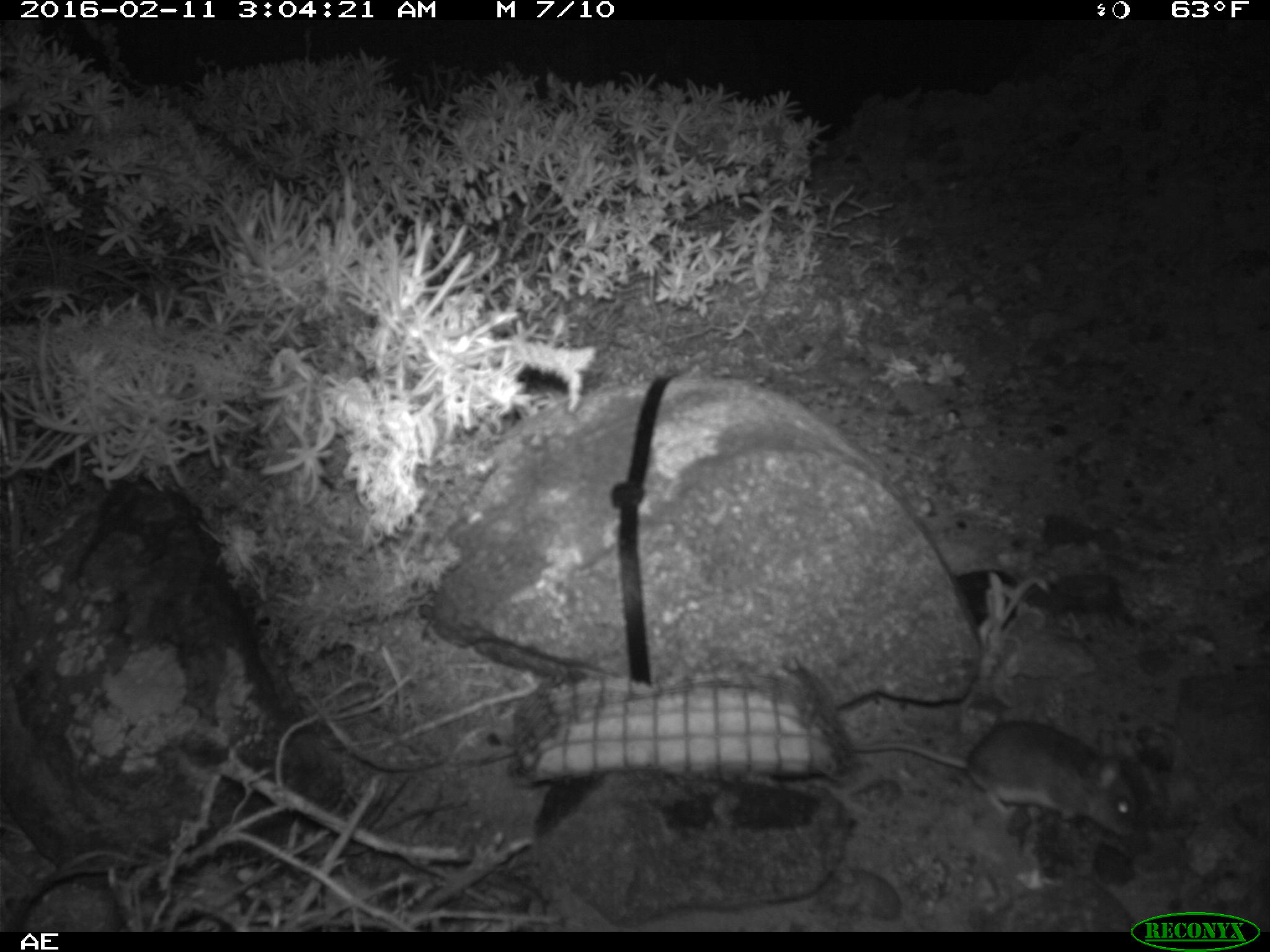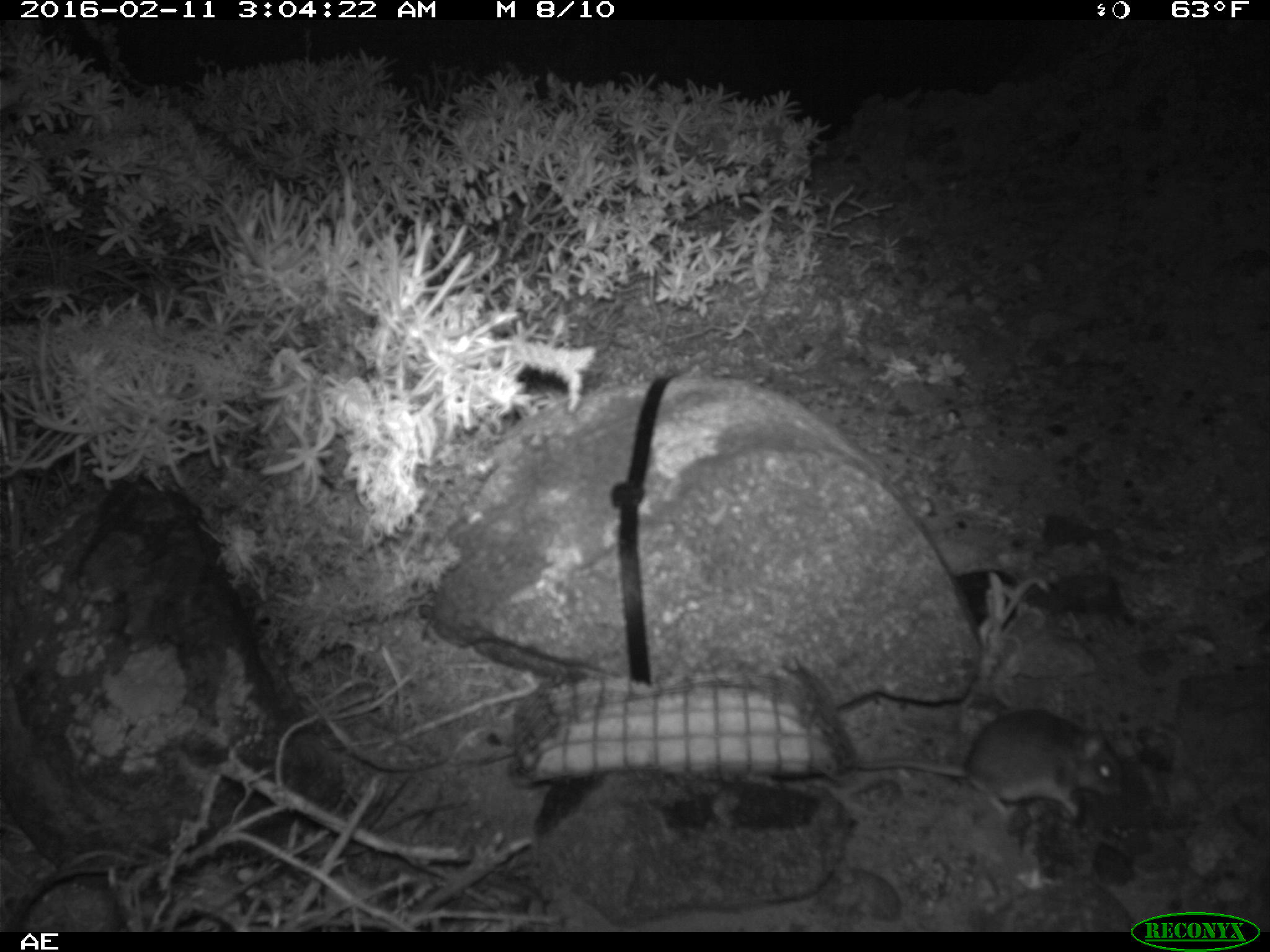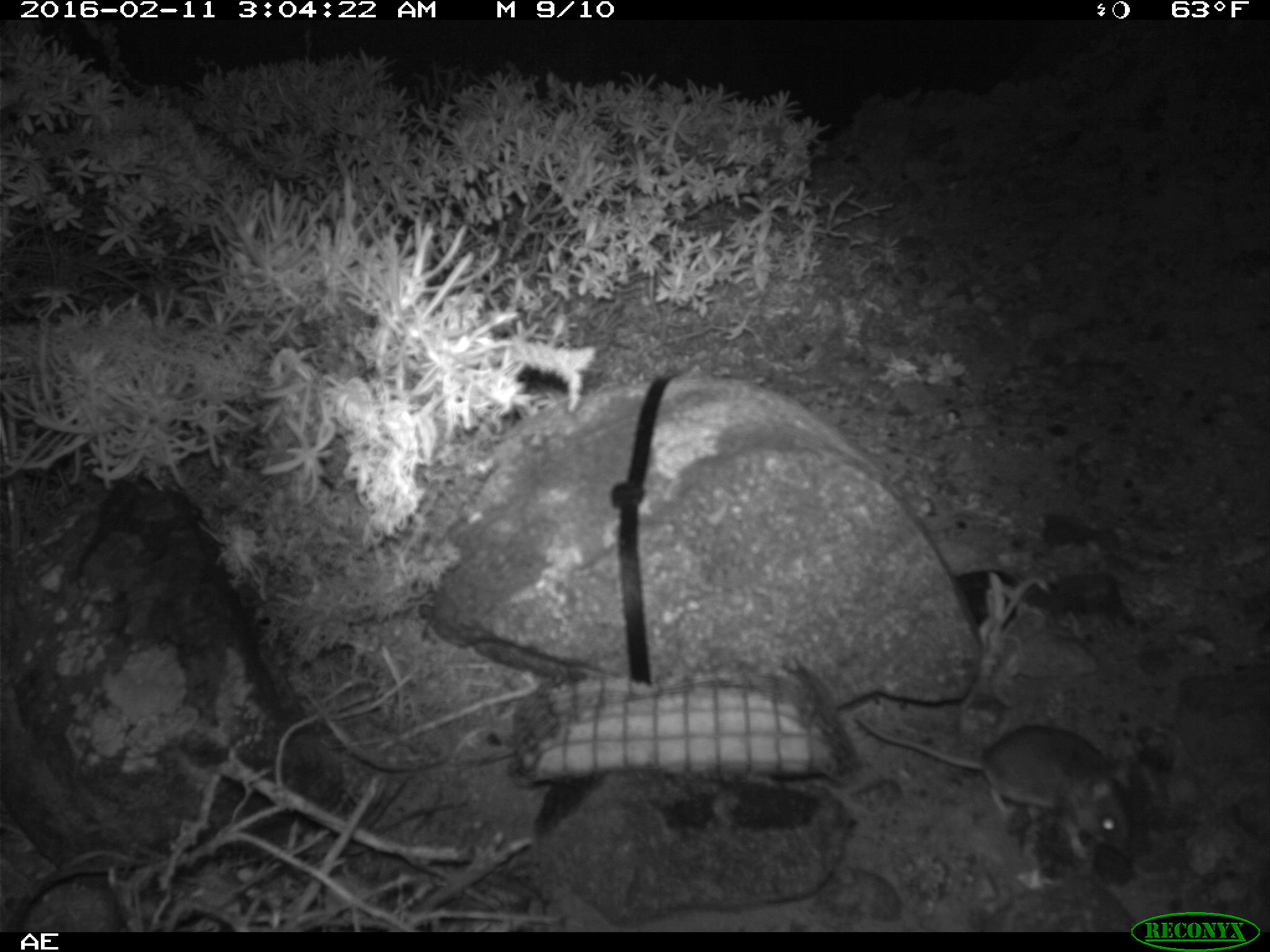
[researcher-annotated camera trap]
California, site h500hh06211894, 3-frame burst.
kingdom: Animalia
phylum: Chordata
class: Mammalia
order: Rodentia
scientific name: Rodentia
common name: rodent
Rodent (Rodentia).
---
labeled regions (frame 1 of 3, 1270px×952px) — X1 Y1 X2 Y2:
rodent: 838 716 1147 846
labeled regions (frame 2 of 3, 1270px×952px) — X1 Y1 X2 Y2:
rodent: 849 707 1126 822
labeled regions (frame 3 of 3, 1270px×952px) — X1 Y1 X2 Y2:
rodent: 852 711 1138 864